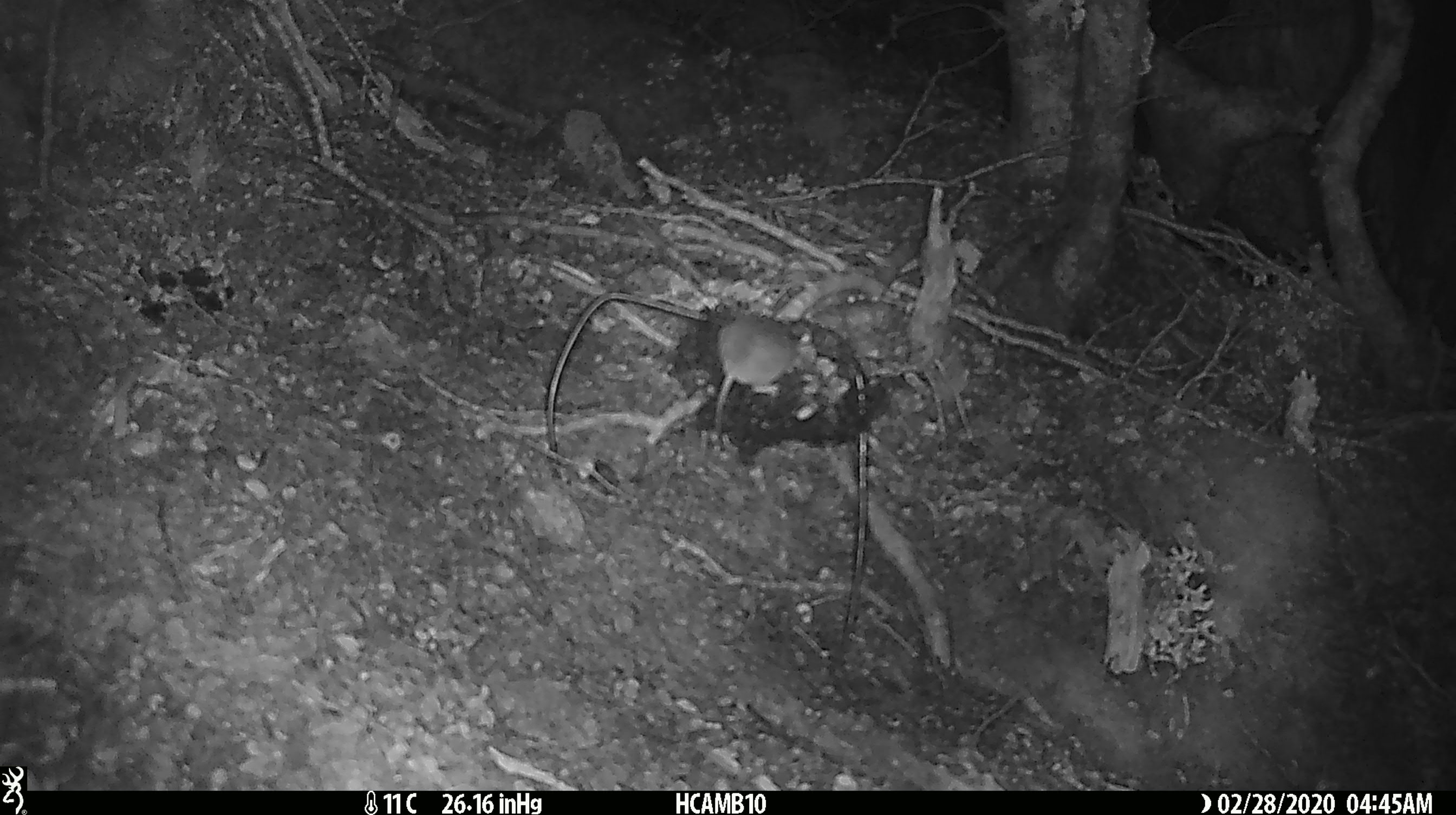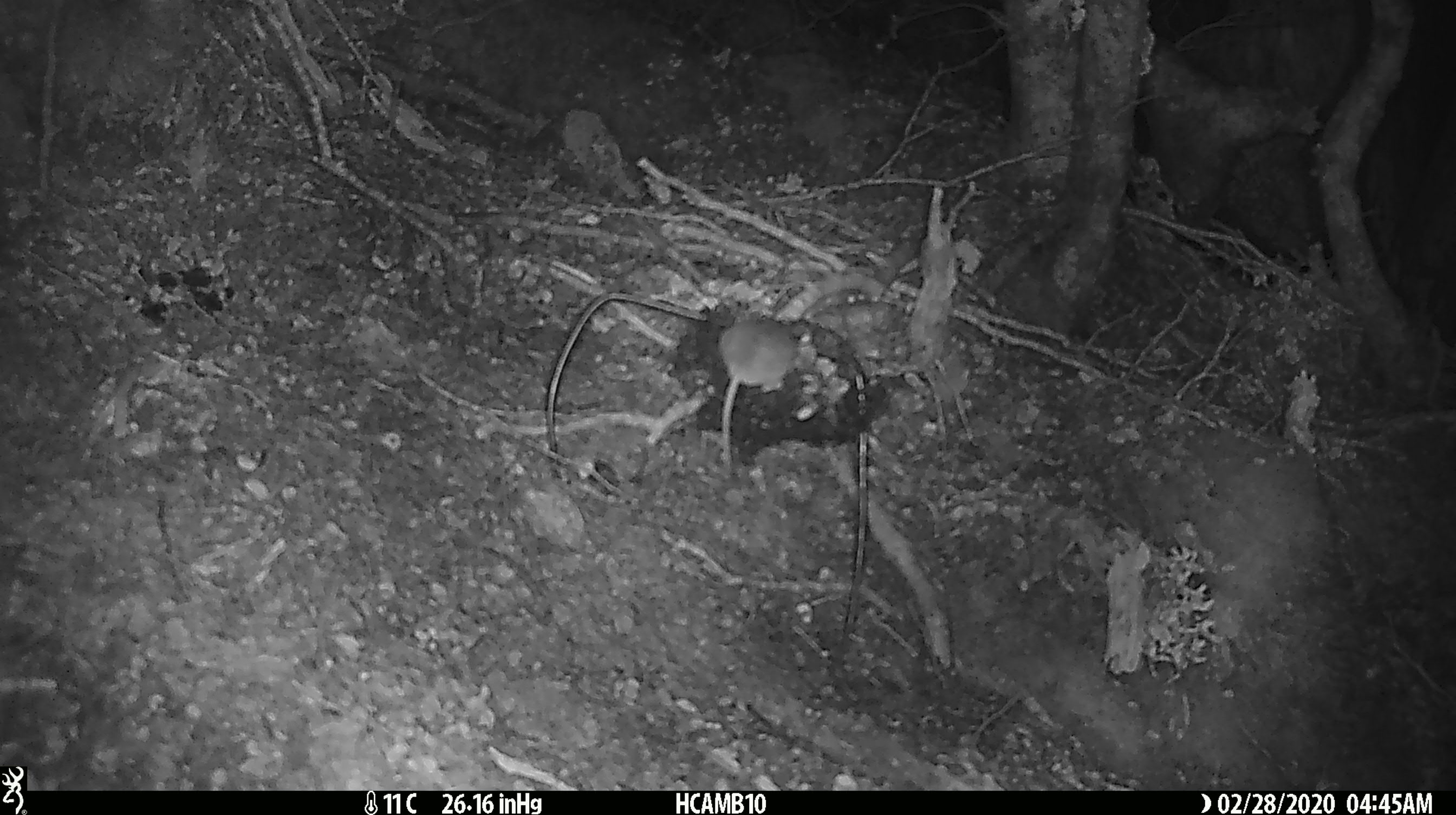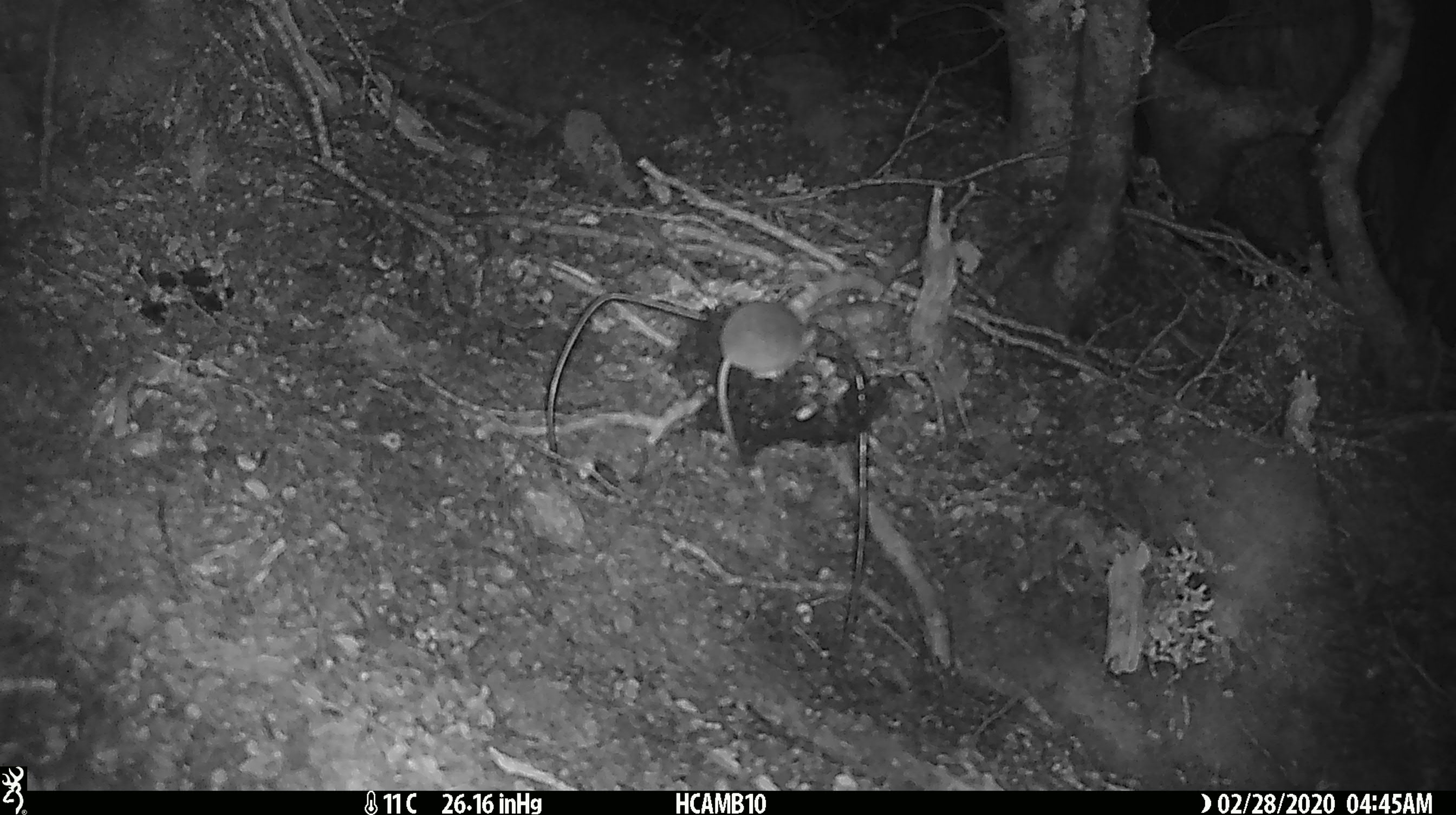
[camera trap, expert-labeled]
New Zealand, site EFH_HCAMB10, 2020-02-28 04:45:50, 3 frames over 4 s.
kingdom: Animalia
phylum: Chordata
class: Mammalia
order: Rodentia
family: Muridae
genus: Mus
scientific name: Mus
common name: mouse